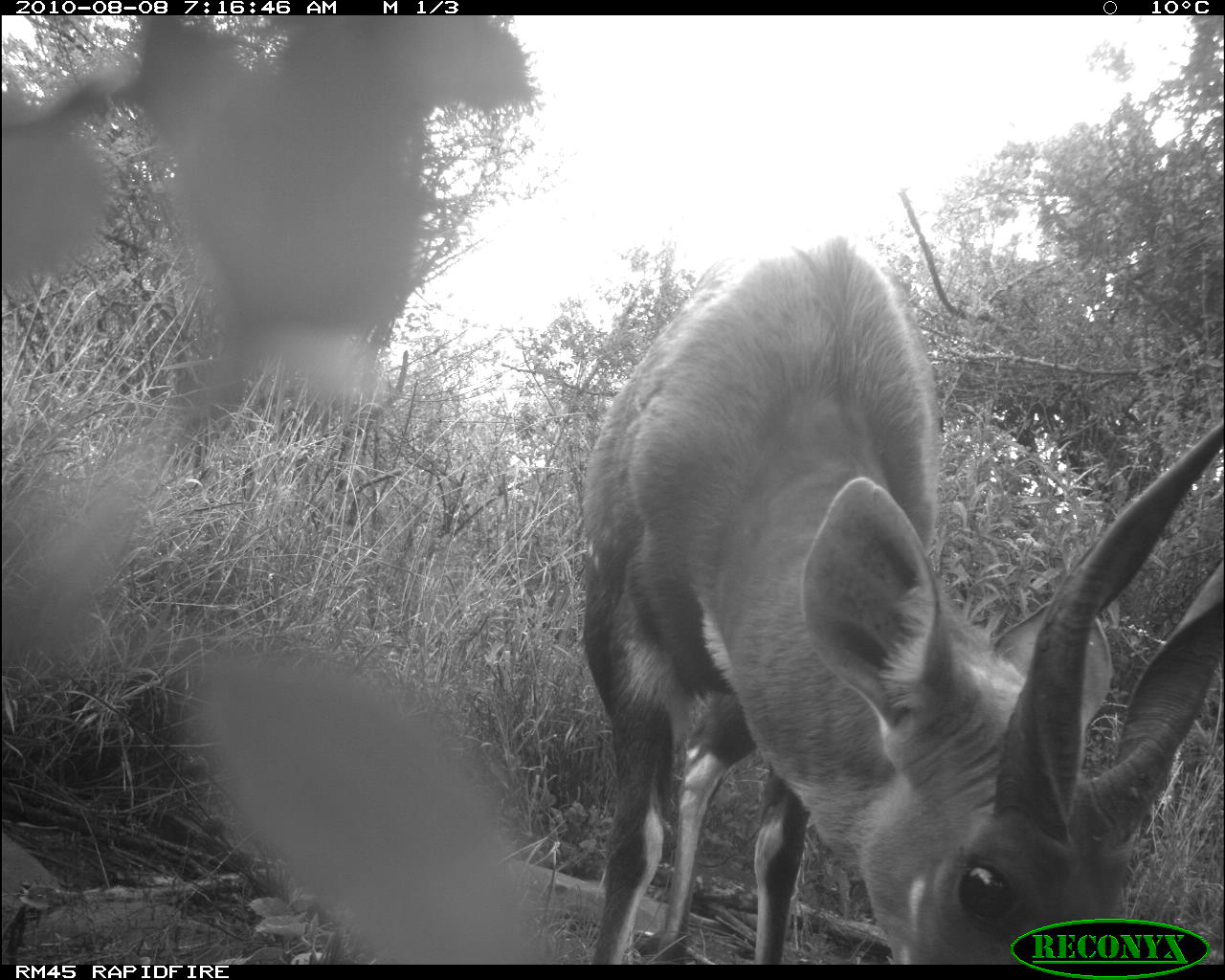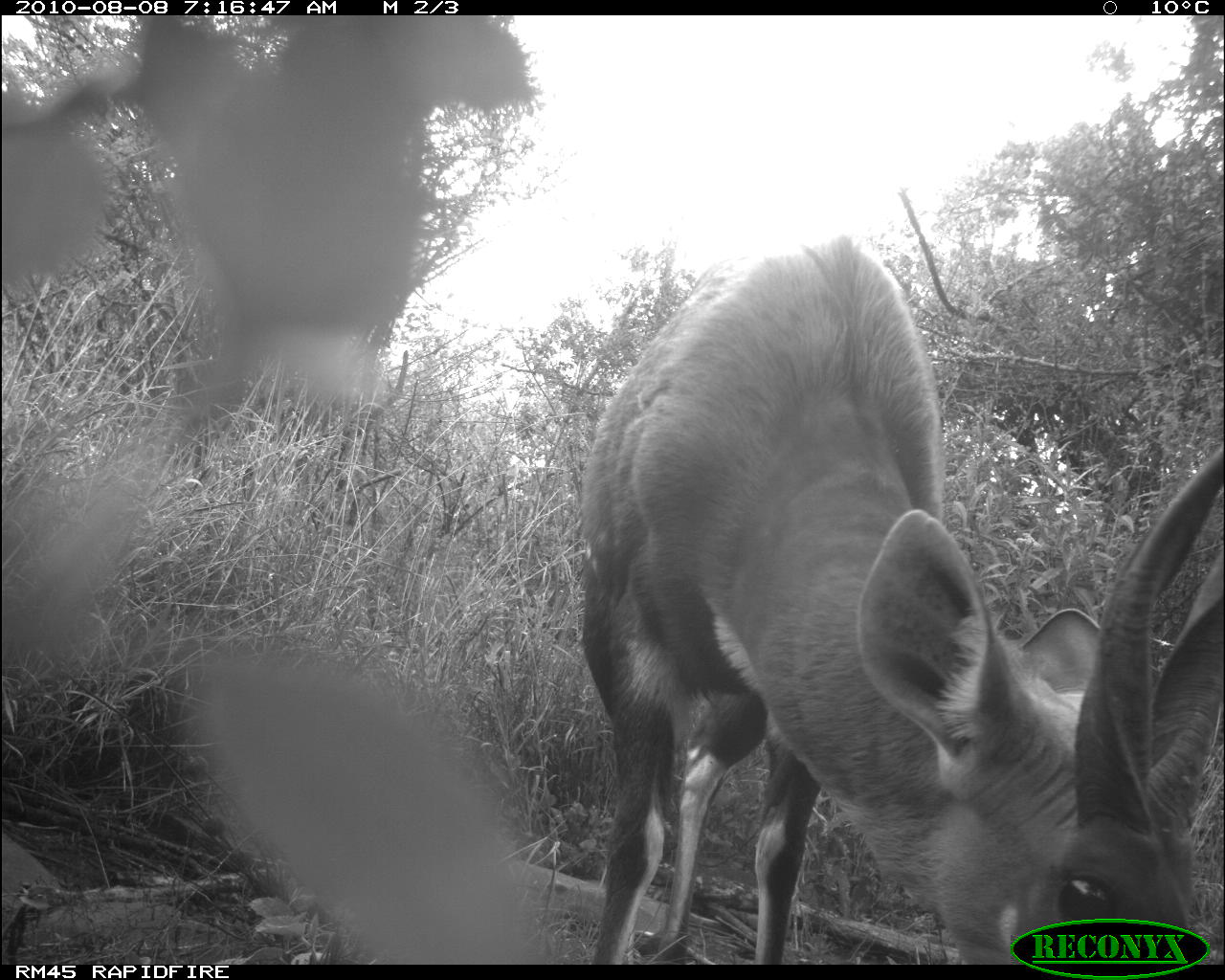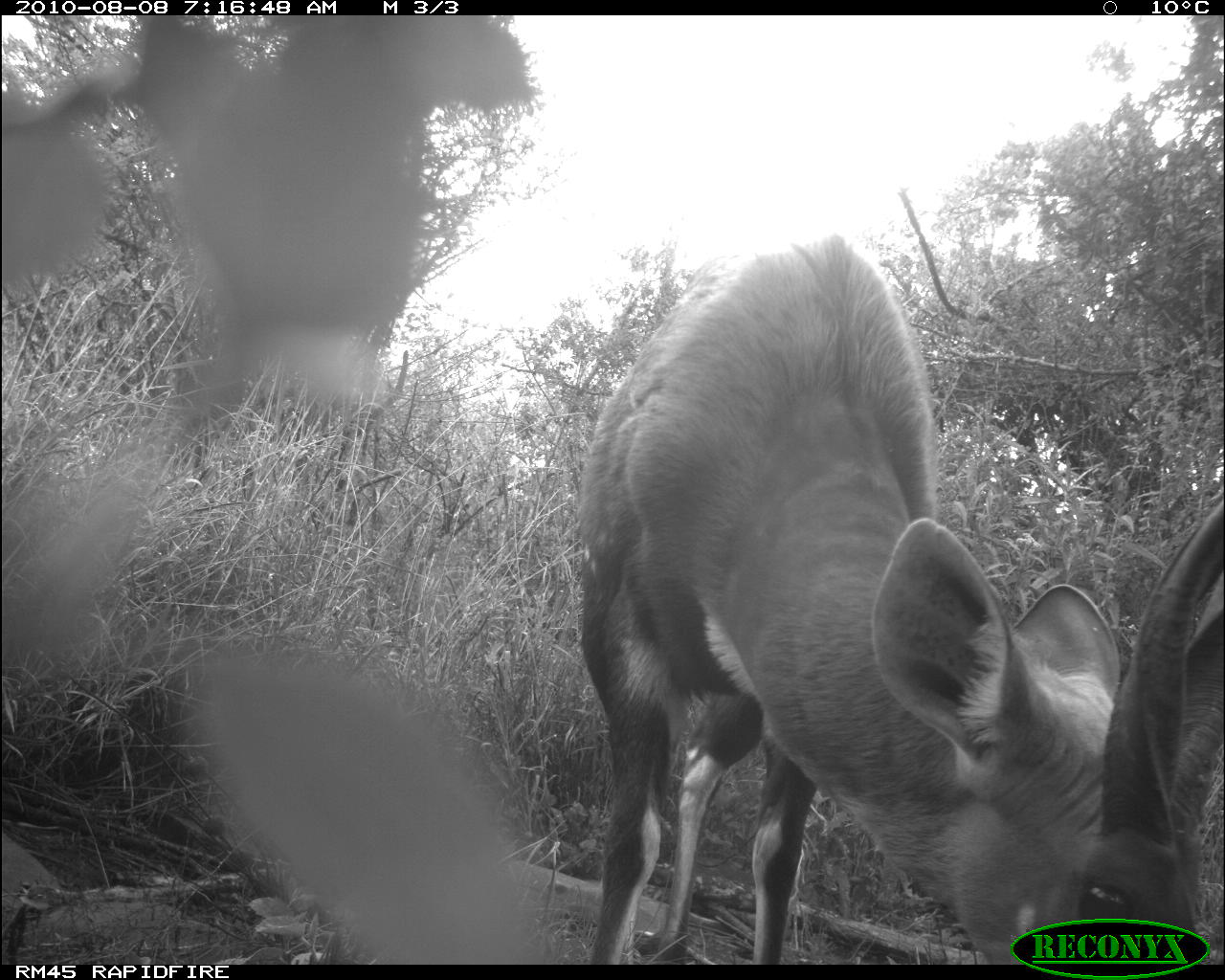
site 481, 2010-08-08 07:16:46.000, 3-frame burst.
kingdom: Animalia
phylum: Chordata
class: Mammalia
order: Artiodactyla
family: Bovidae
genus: Tragelaphus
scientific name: Tragelaphus scriptus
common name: bushbuck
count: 1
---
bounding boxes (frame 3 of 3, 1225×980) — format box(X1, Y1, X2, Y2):
tragelaphus scriptus: box(578, 233, 1223, 964)